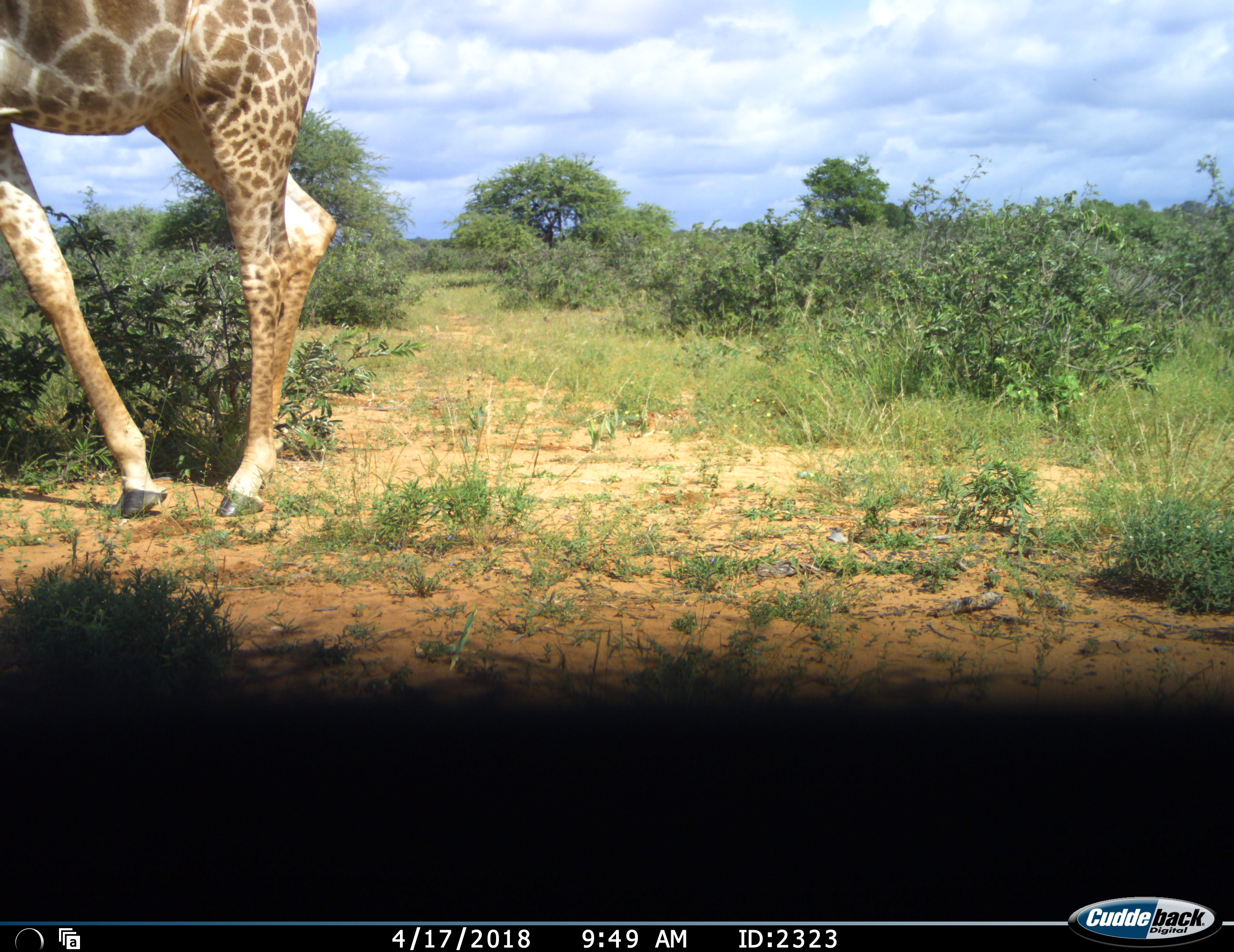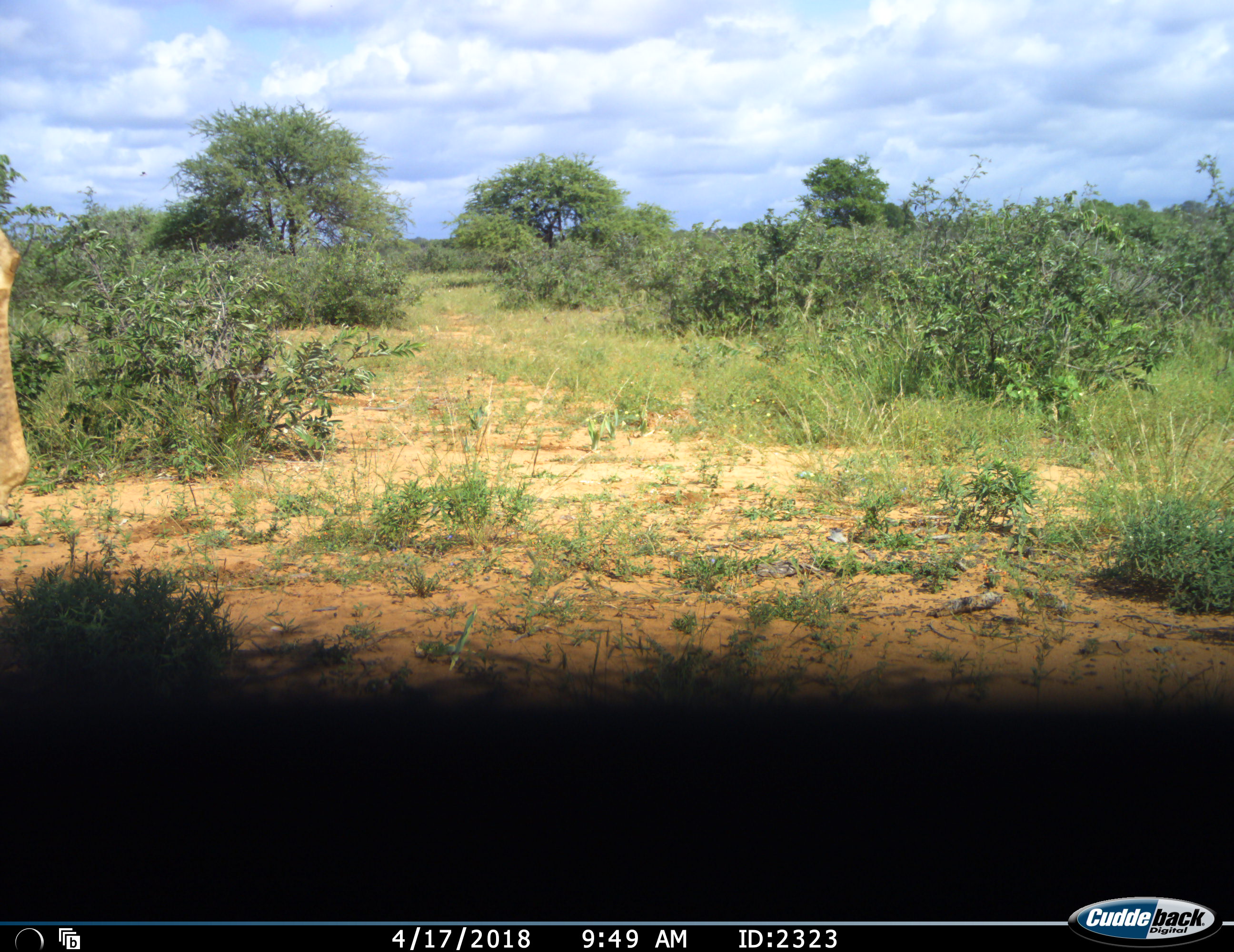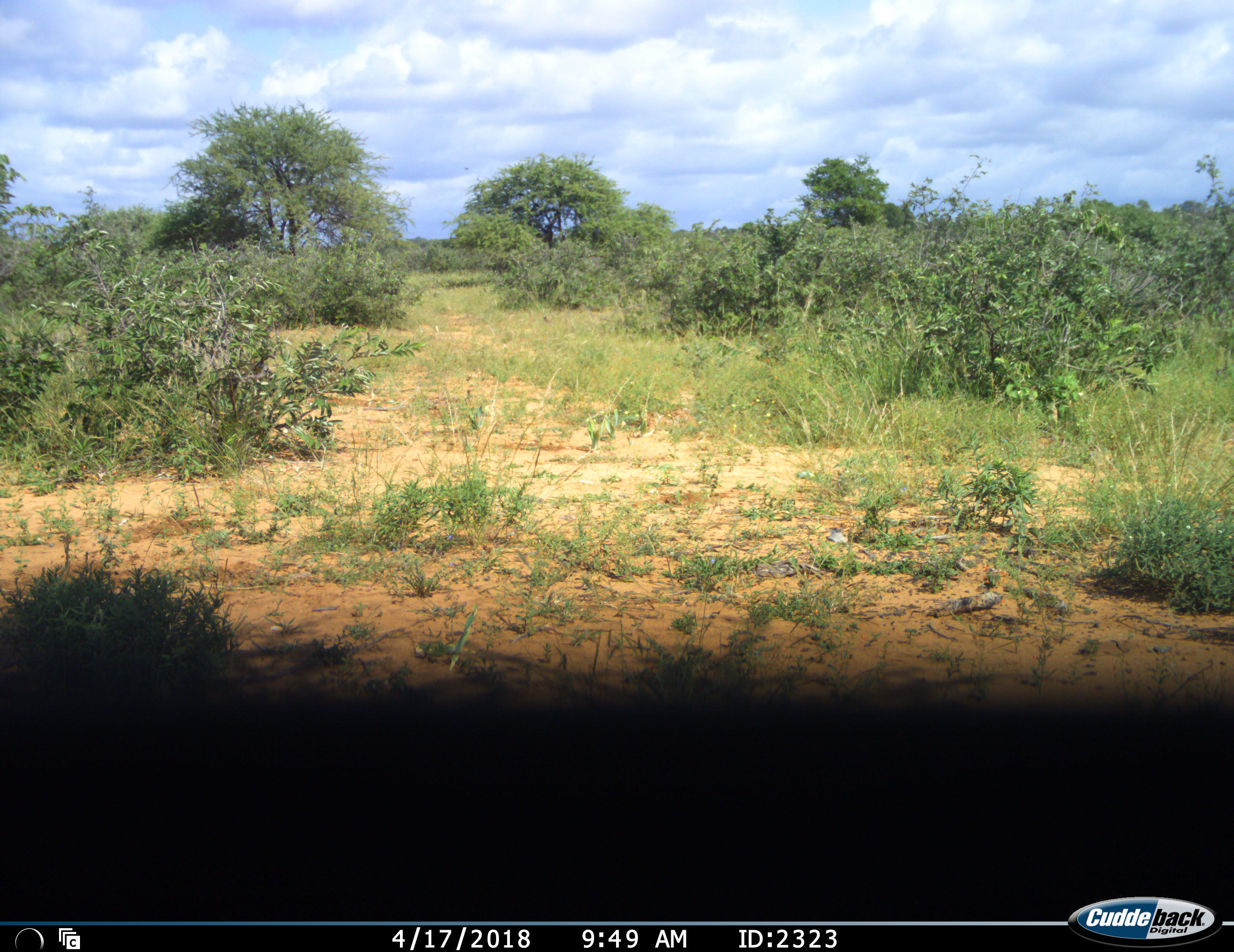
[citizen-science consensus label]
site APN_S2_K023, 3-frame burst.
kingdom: Animalia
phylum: Chordata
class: Mammalia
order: Artiodactyla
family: Giraffidae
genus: Giraffa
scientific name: Giraffa camelopardalis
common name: giraffe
Giraffe (Giraffa camelopardalis), count 1. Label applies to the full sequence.